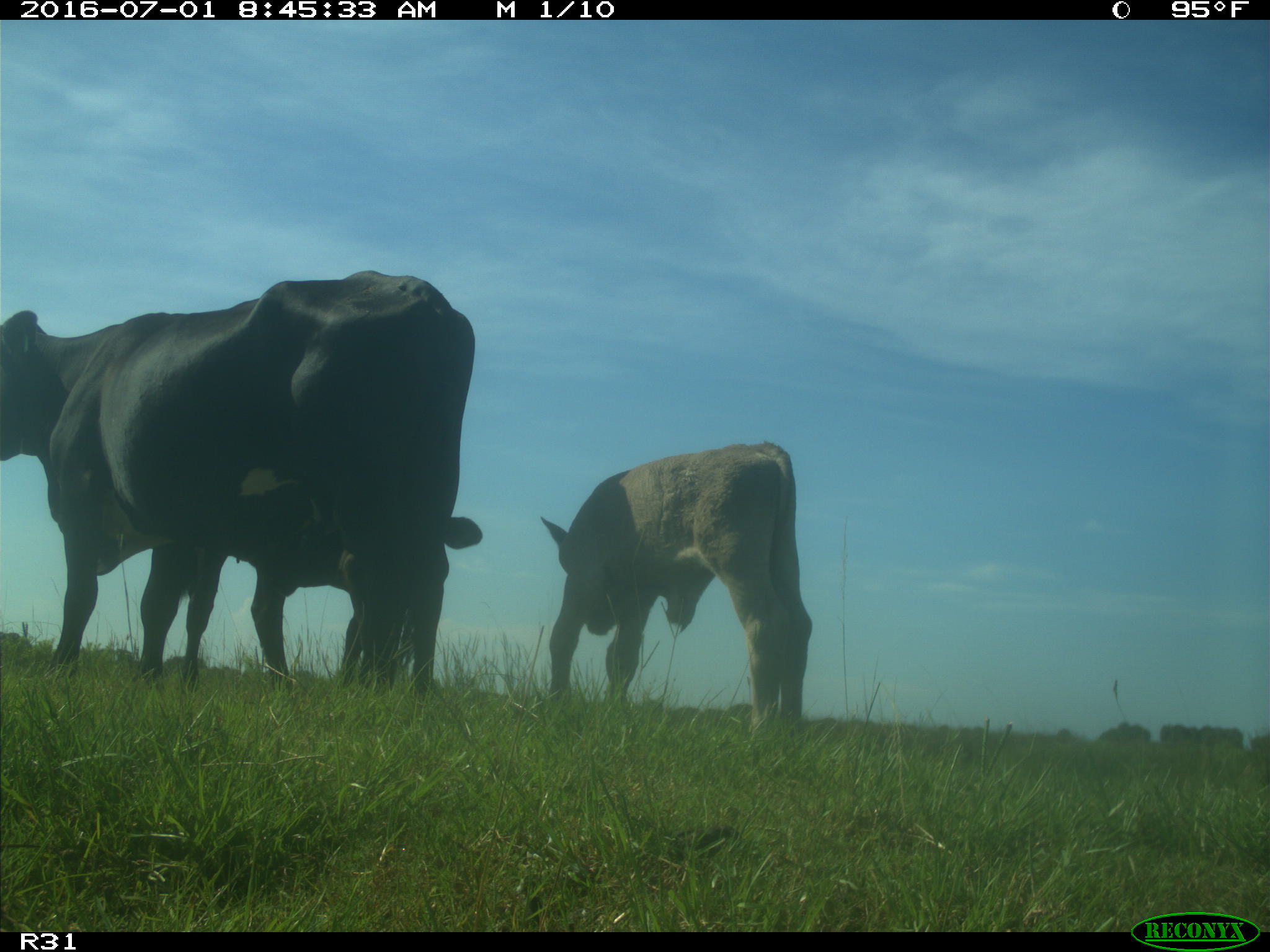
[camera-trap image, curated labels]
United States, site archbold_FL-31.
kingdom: Animalia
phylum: Chordata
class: Mammalia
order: Artiodactyla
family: Bovidae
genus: Bos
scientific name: Bos taurus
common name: domestic cow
Bos taurus (domestic cow).